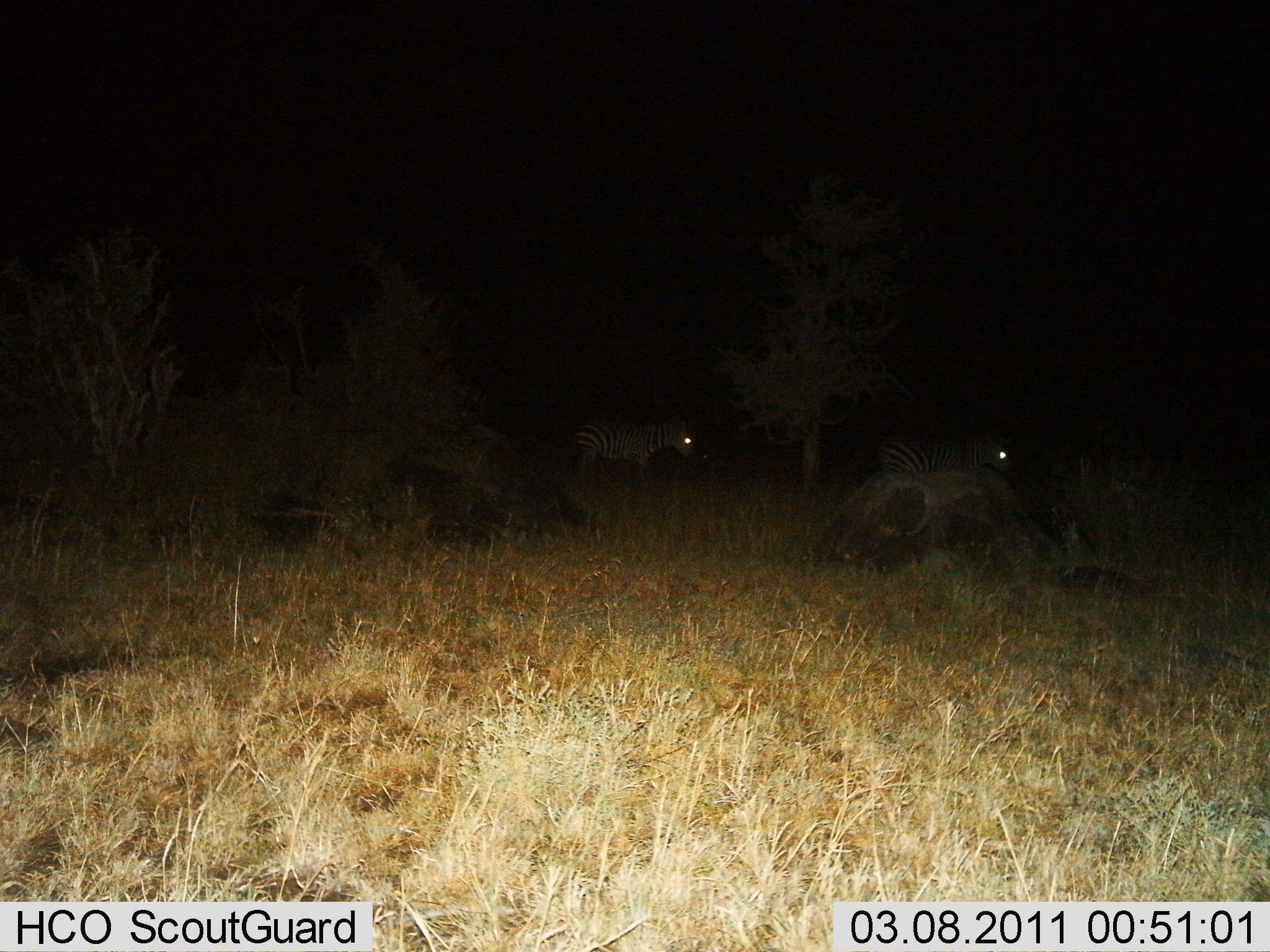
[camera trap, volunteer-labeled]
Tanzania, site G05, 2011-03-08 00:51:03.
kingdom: Animalia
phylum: Chordata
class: Mammalia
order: Perissodactyla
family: Equidae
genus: Equus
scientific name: Equus quagga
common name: plains zebra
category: zebra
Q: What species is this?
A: Zebra (plains zebra) (Equus quagga).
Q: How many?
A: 2.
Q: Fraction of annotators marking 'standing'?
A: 50%.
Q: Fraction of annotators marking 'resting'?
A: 8%.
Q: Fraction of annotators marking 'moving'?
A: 58%.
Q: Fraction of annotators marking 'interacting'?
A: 8%.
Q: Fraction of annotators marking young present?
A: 0%.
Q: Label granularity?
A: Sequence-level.